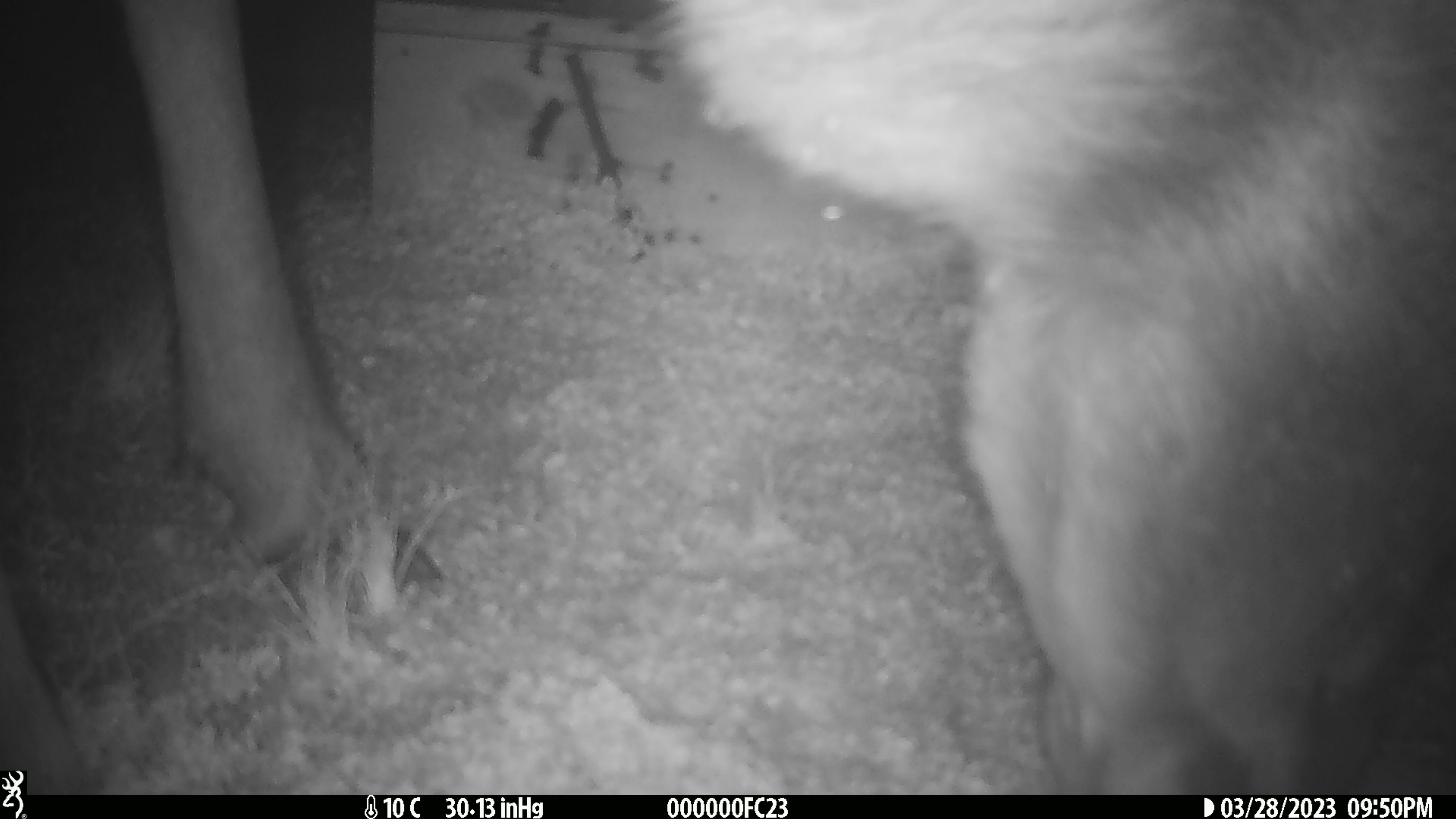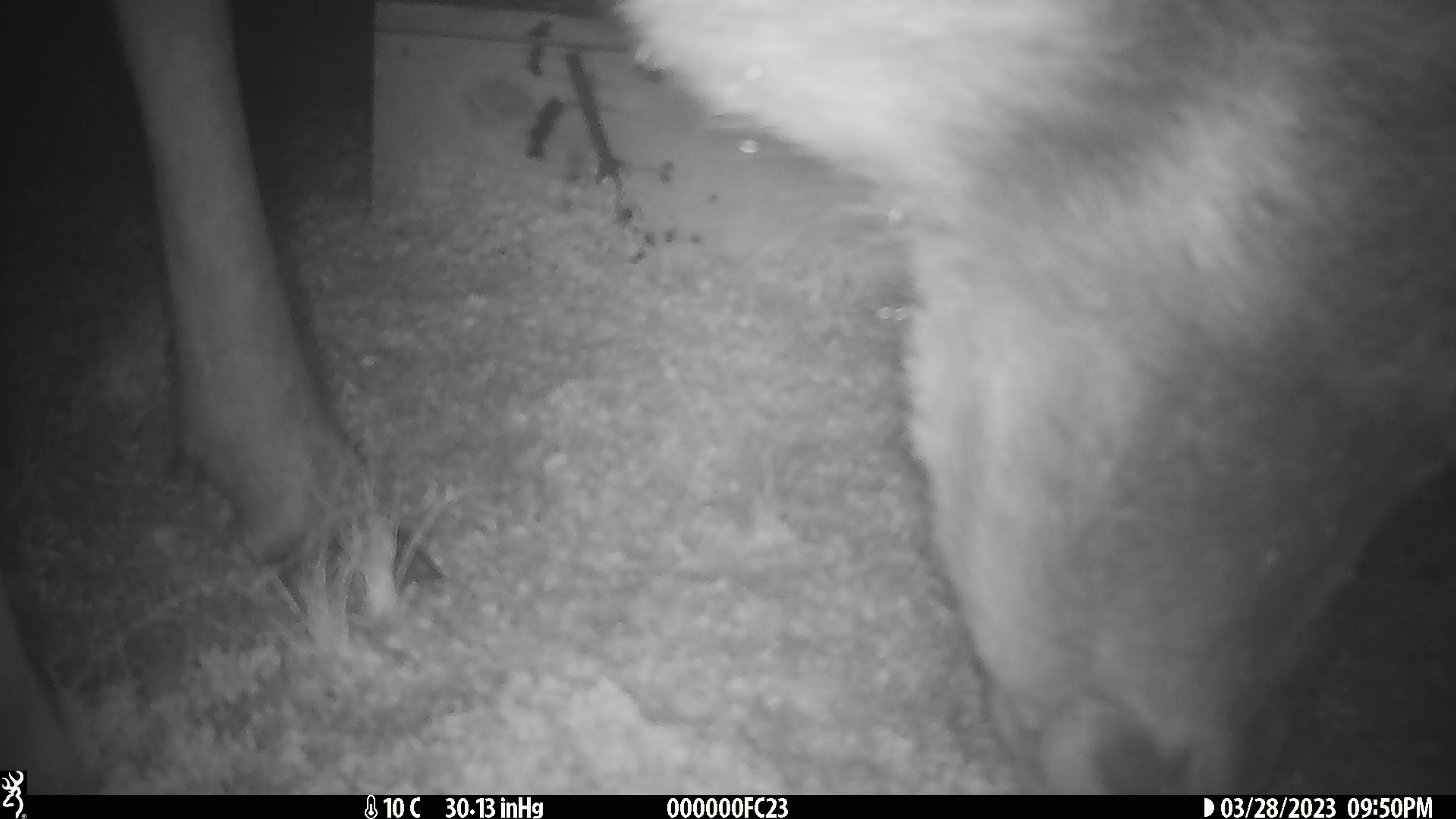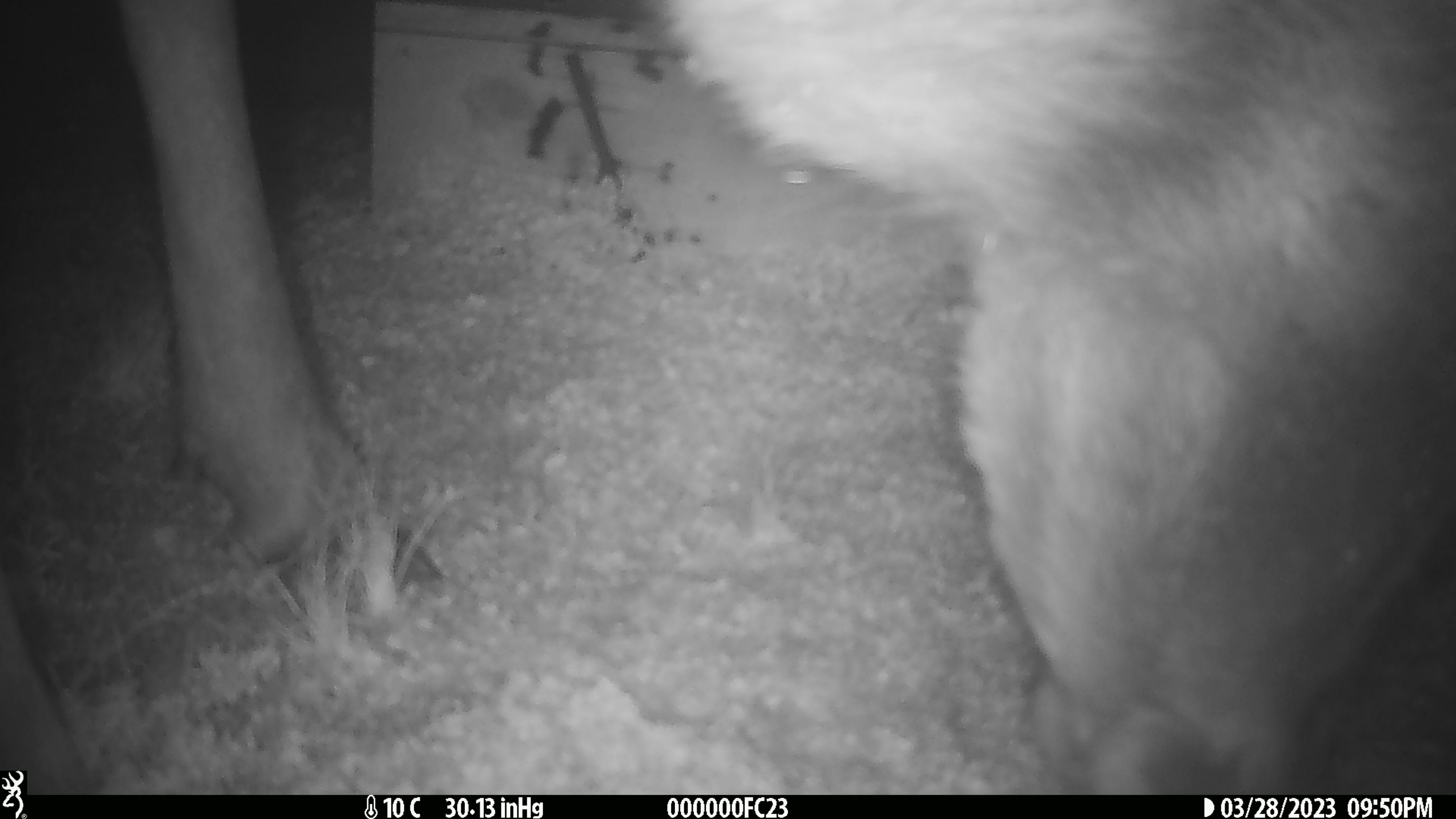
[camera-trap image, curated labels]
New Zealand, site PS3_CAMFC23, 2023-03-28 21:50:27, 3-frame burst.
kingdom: Animalia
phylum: Chordata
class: Mammalia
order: Artiodactyla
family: Cervidae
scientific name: Cervidae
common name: deer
Deer (Cervidae).